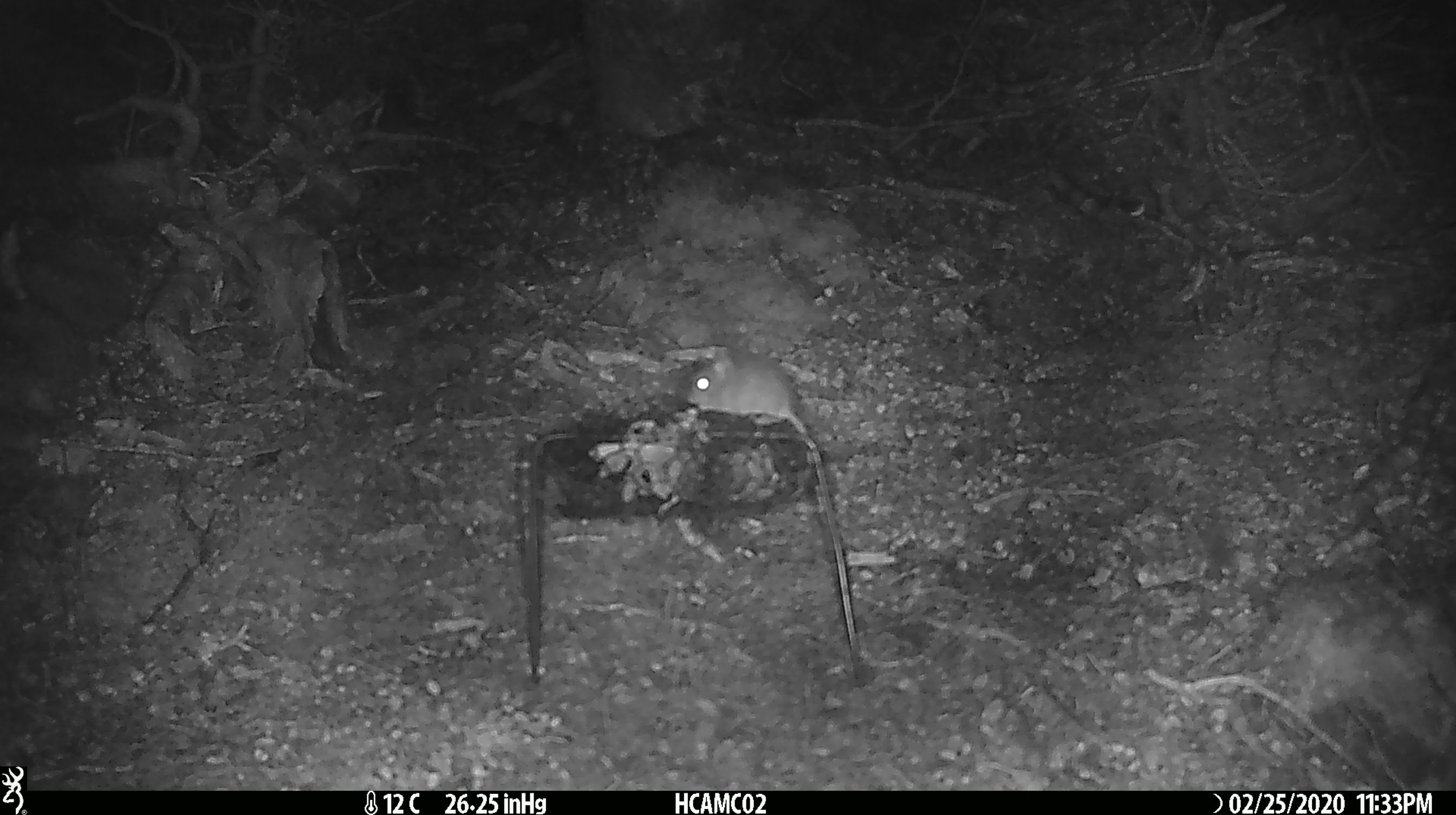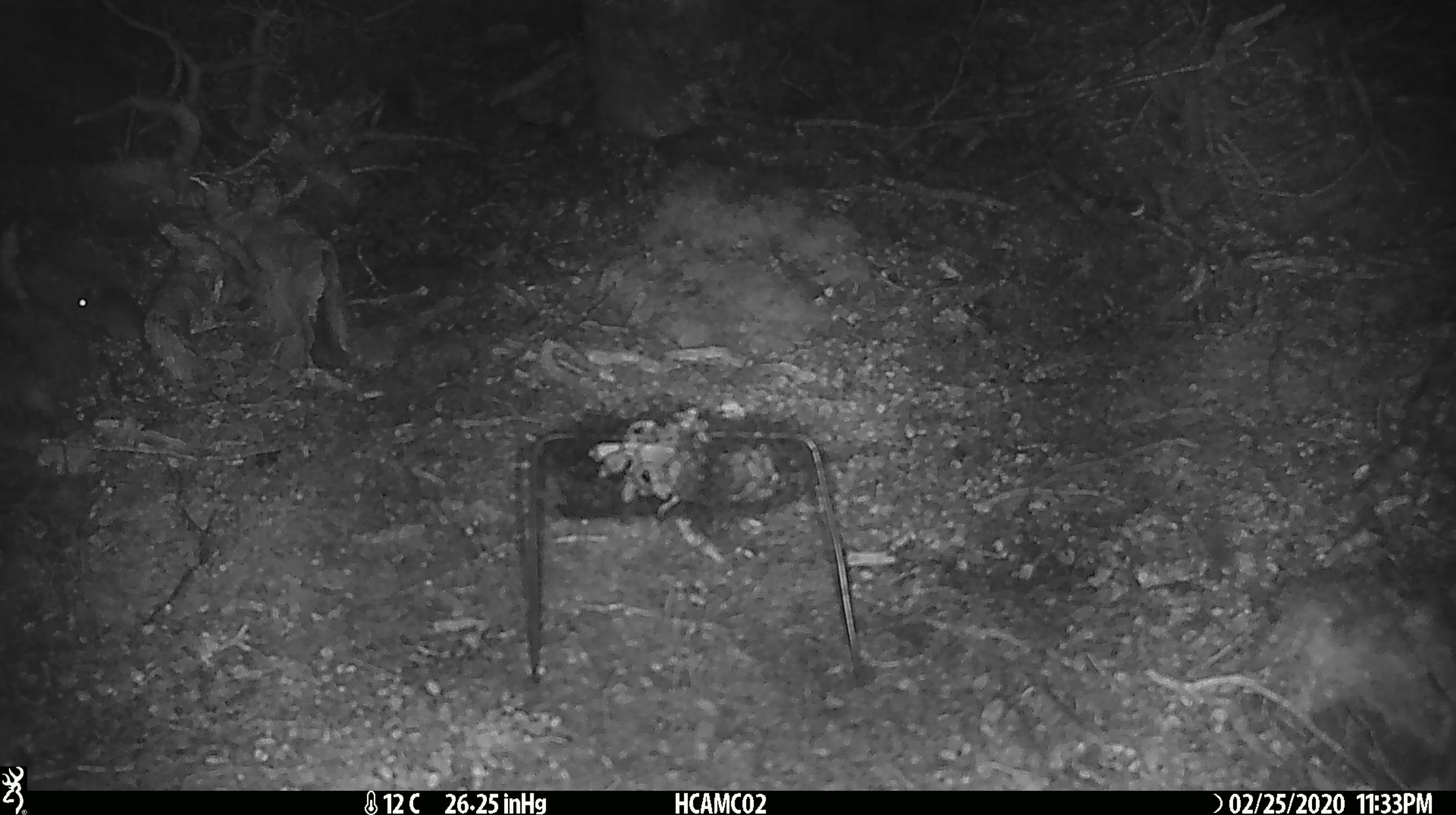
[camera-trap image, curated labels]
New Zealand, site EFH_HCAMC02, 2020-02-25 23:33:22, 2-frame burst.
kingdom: Animalia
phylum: Chordata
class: Mammalia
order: Rodentia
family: Muridae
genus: Mus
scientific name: Mus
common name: mouse